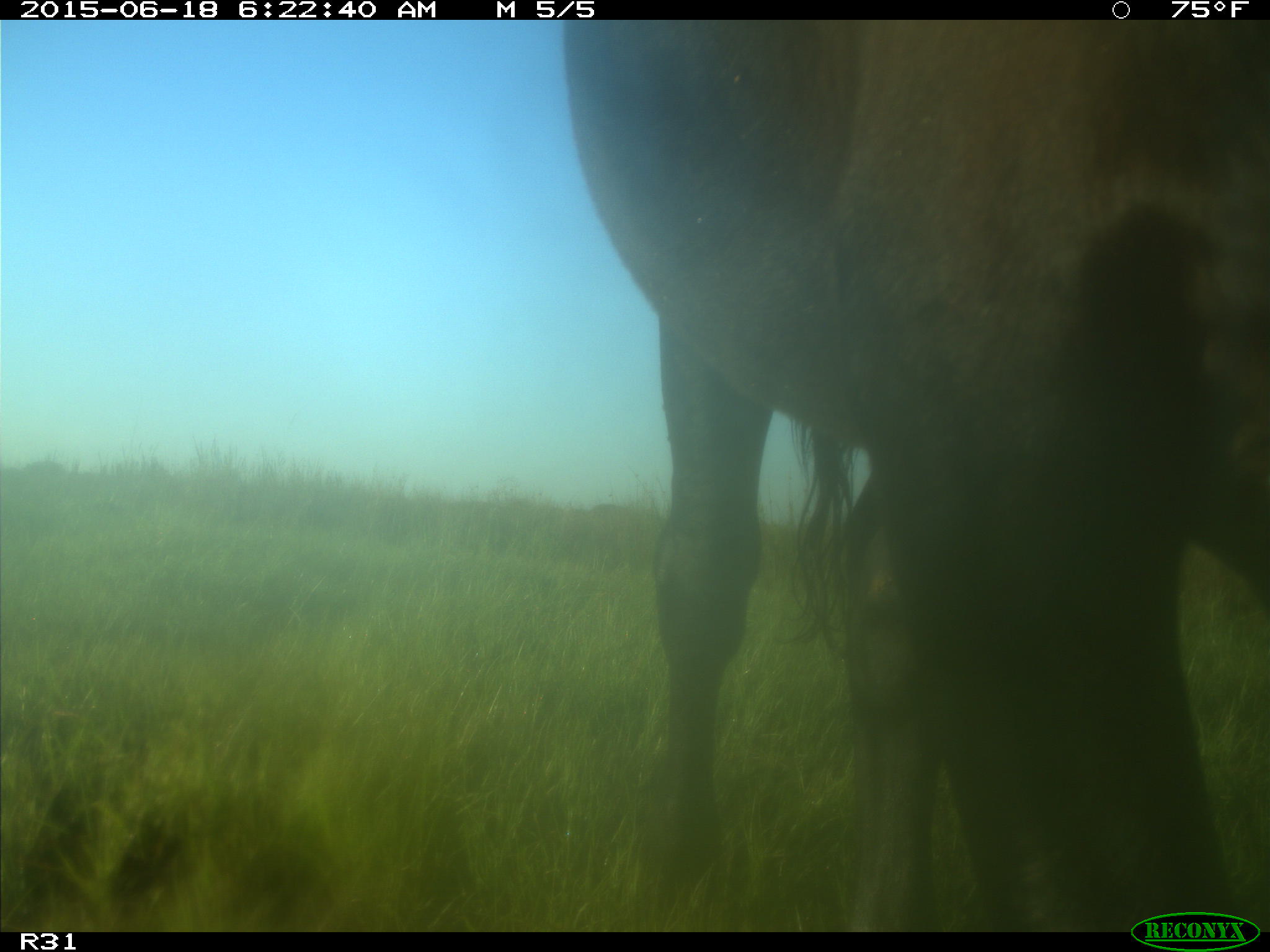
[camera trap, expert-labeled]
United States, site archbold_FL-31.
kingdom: Animalia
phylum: Chordata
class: Mammalia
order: Artiodactyla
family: Bovidae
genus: Bos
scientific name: Bos taurus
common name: domestic cow